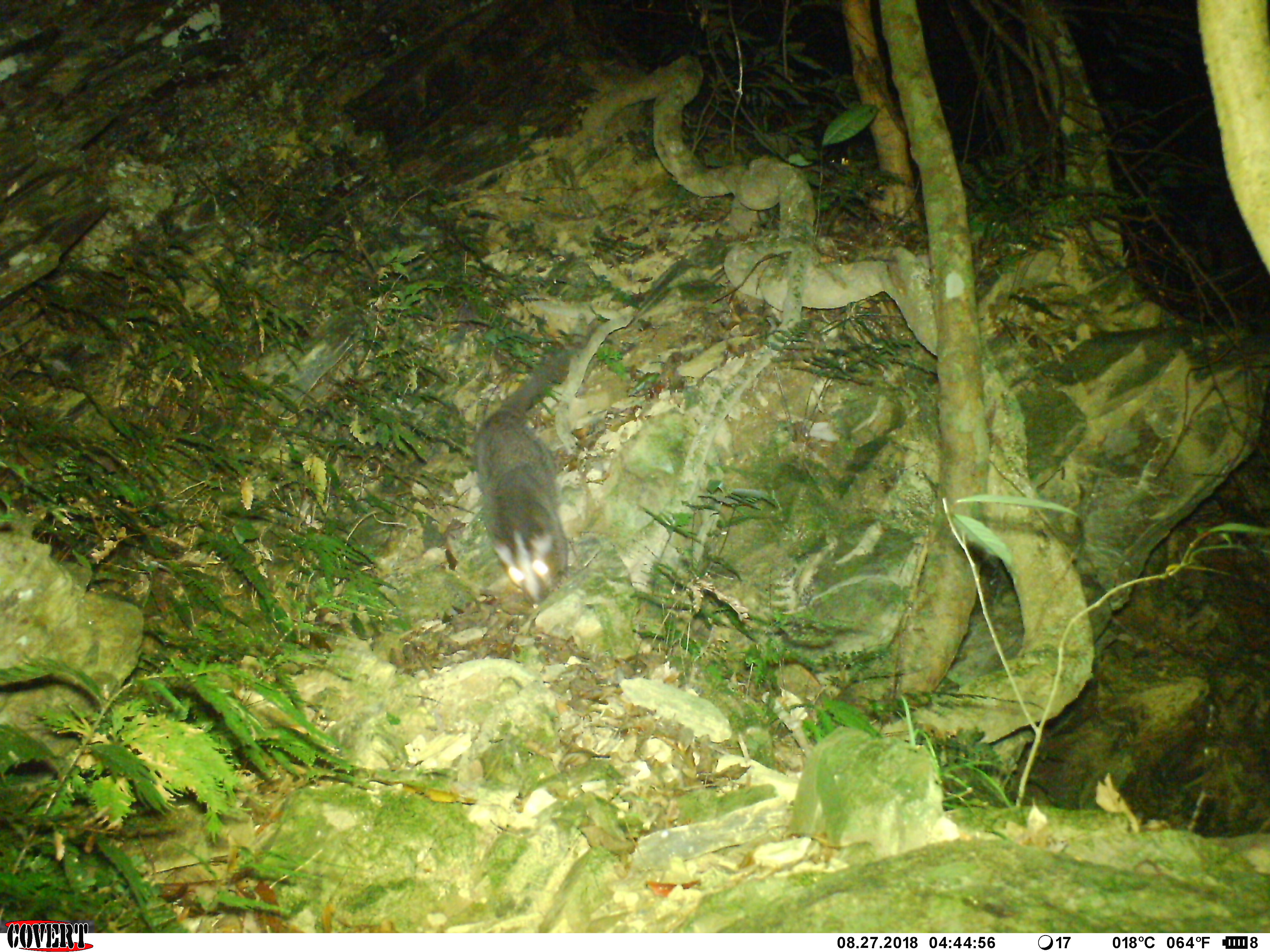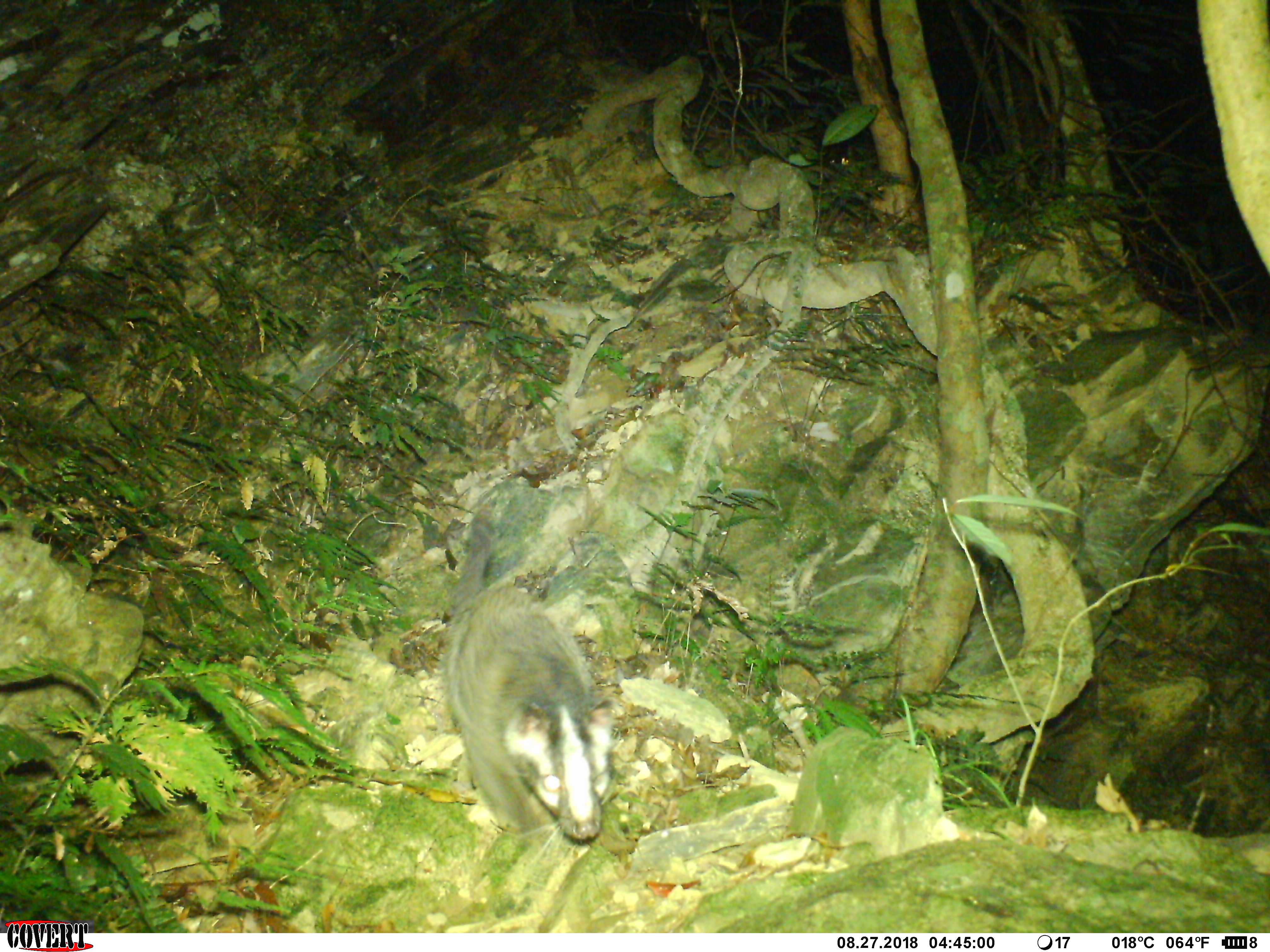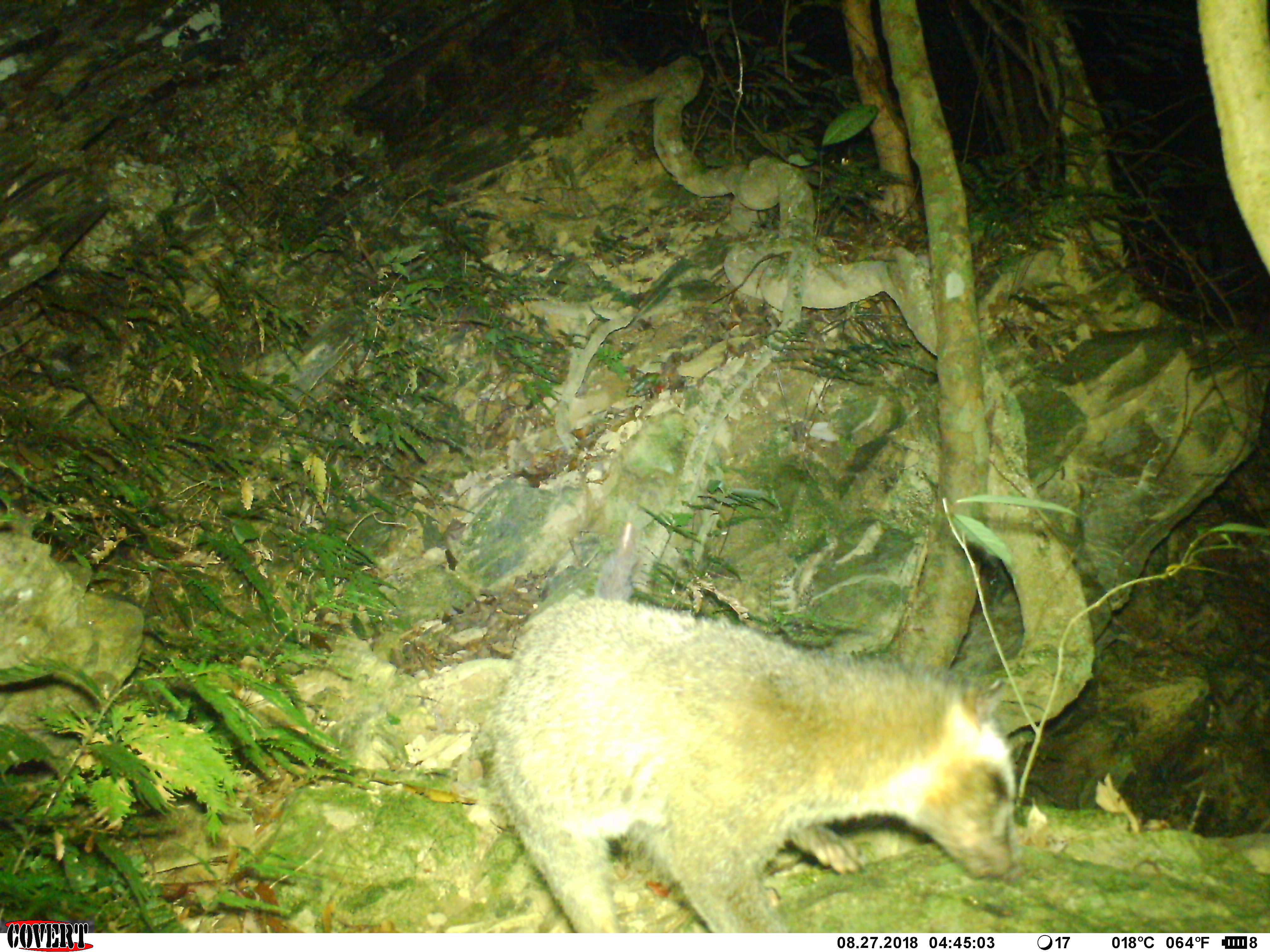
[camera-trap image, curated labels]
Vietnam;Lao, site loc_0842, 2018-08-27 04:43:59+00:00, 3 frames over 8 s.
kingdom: Animalia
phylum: Chordata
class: Mammalia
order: Carnivora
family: Viverridae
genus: Paguma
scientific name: Paguma larvata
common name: masked palm civet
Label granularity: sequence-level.